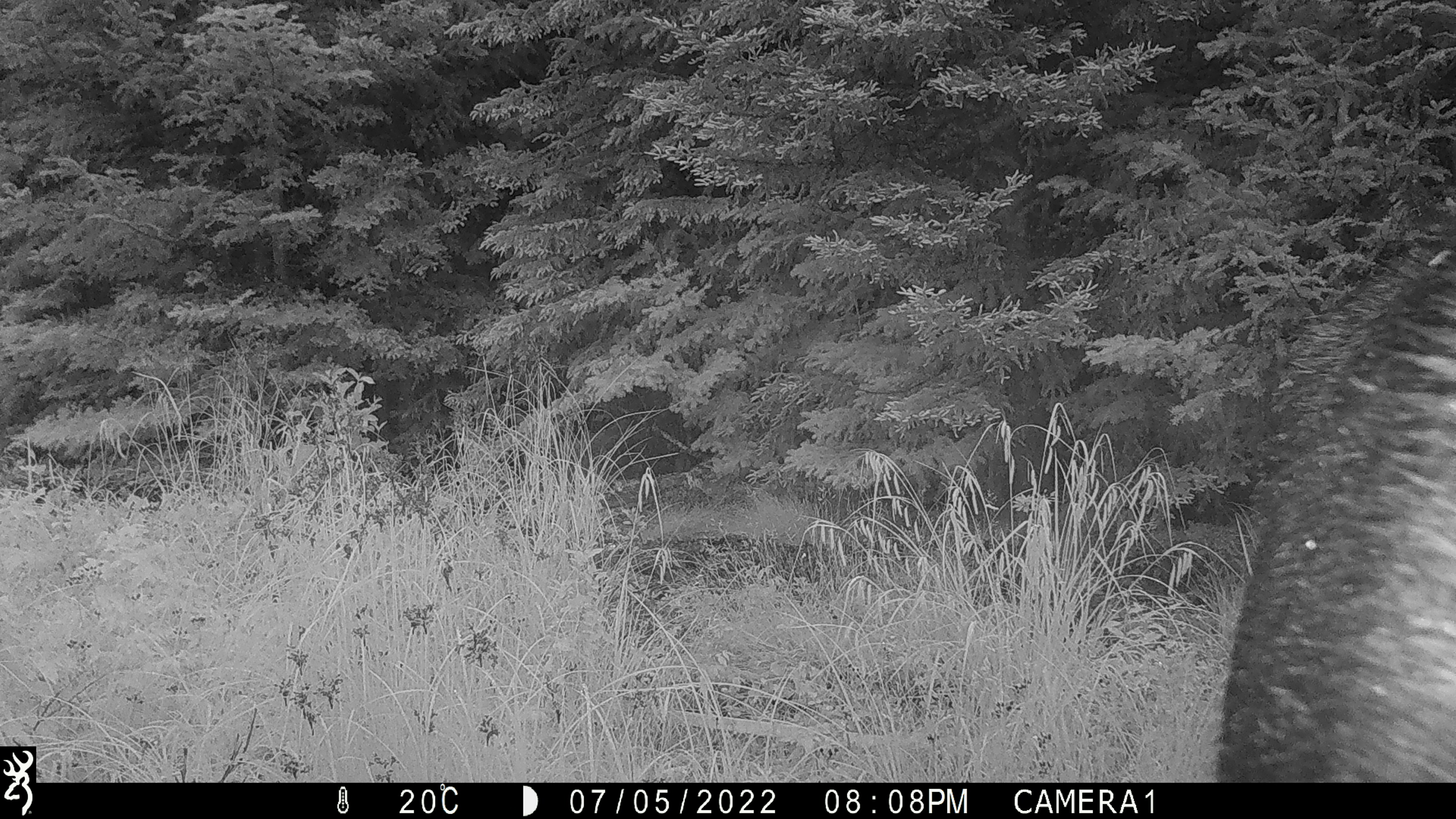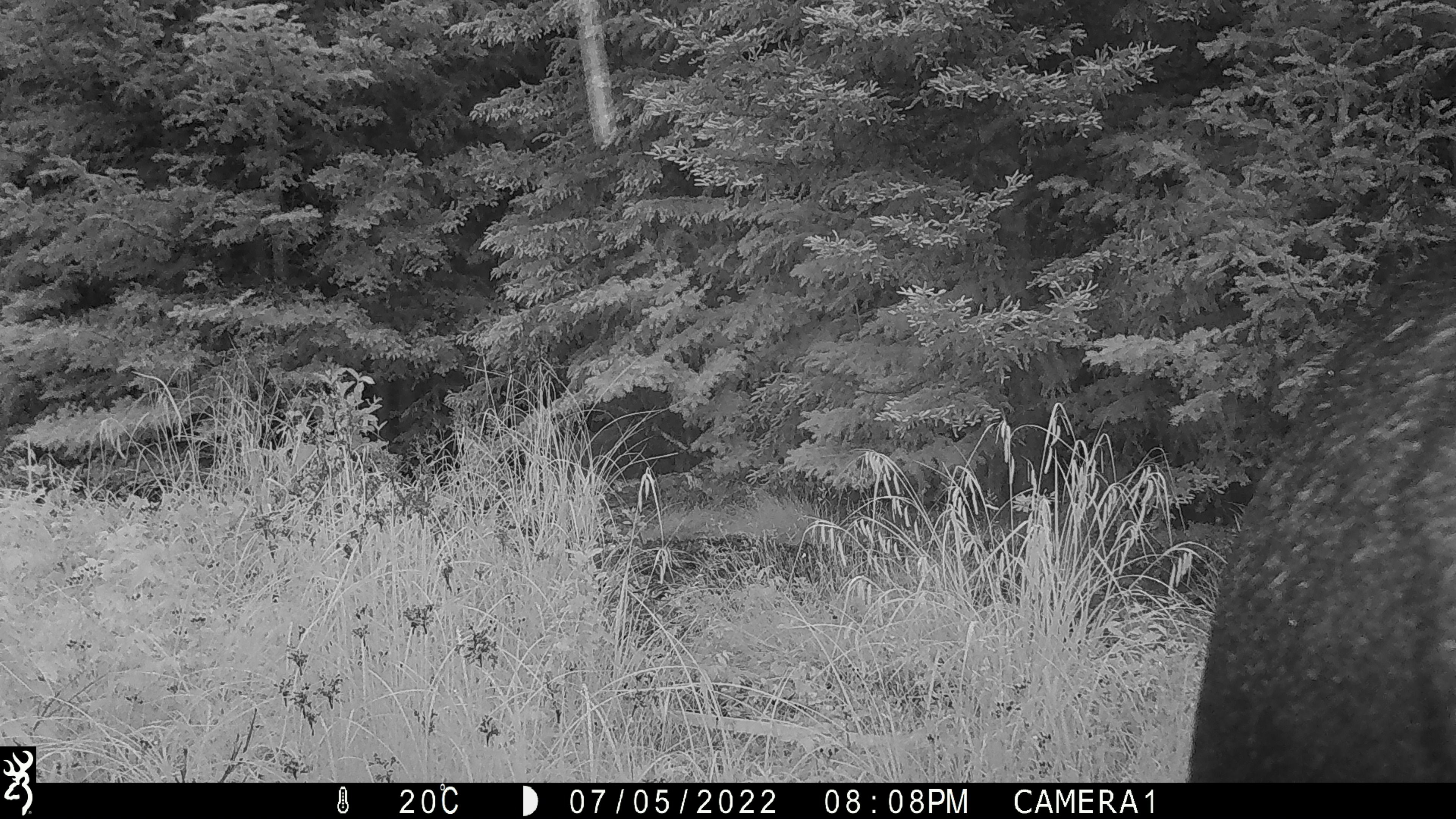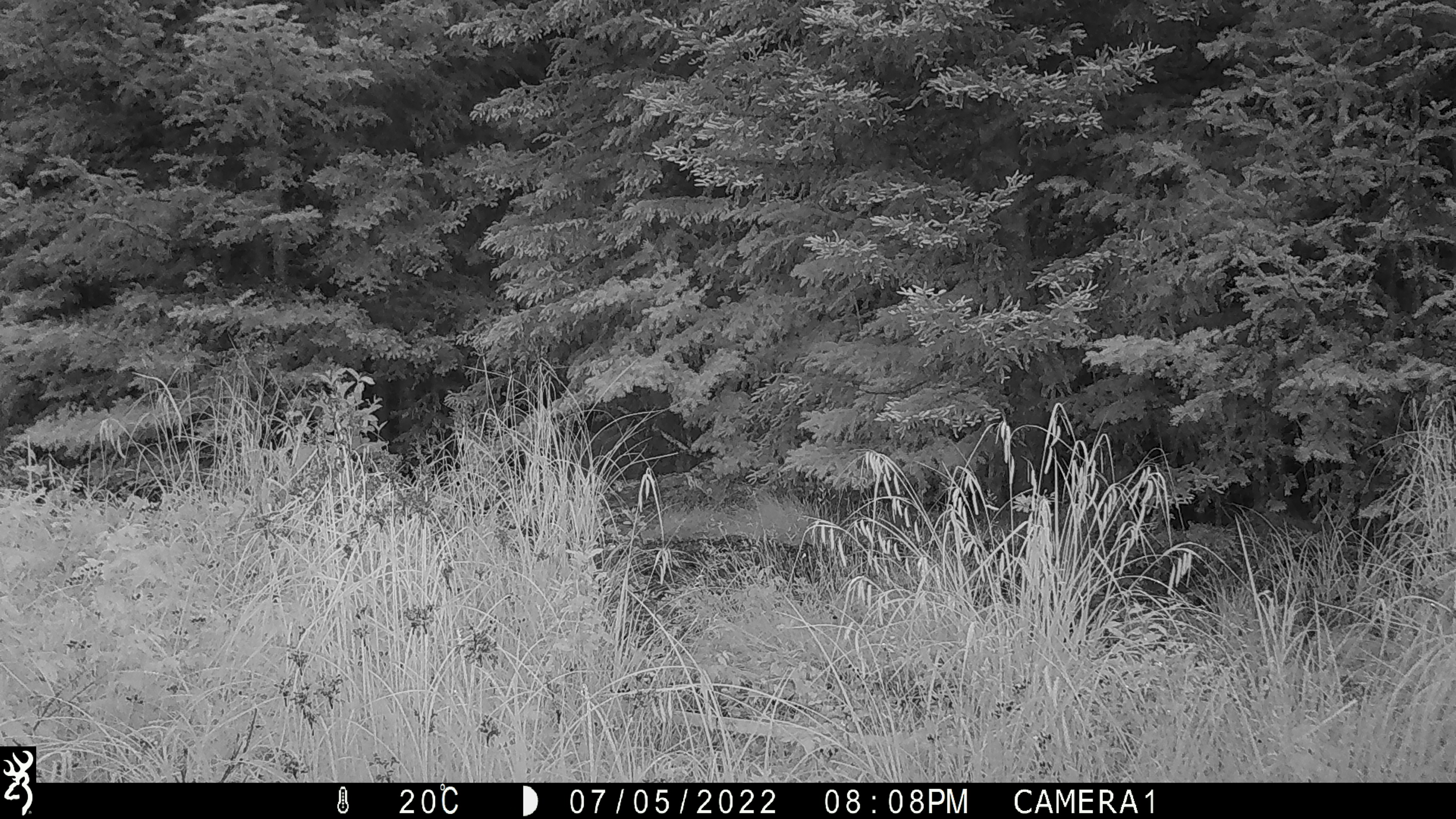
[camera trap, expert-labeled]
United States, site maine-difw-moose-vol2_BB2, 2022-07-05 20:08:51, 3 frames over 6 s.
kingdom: Animalia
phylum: Chordata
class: Mammalia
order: Artiodactyla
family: Cervidae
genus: Alces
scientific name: Alces alces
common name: moose